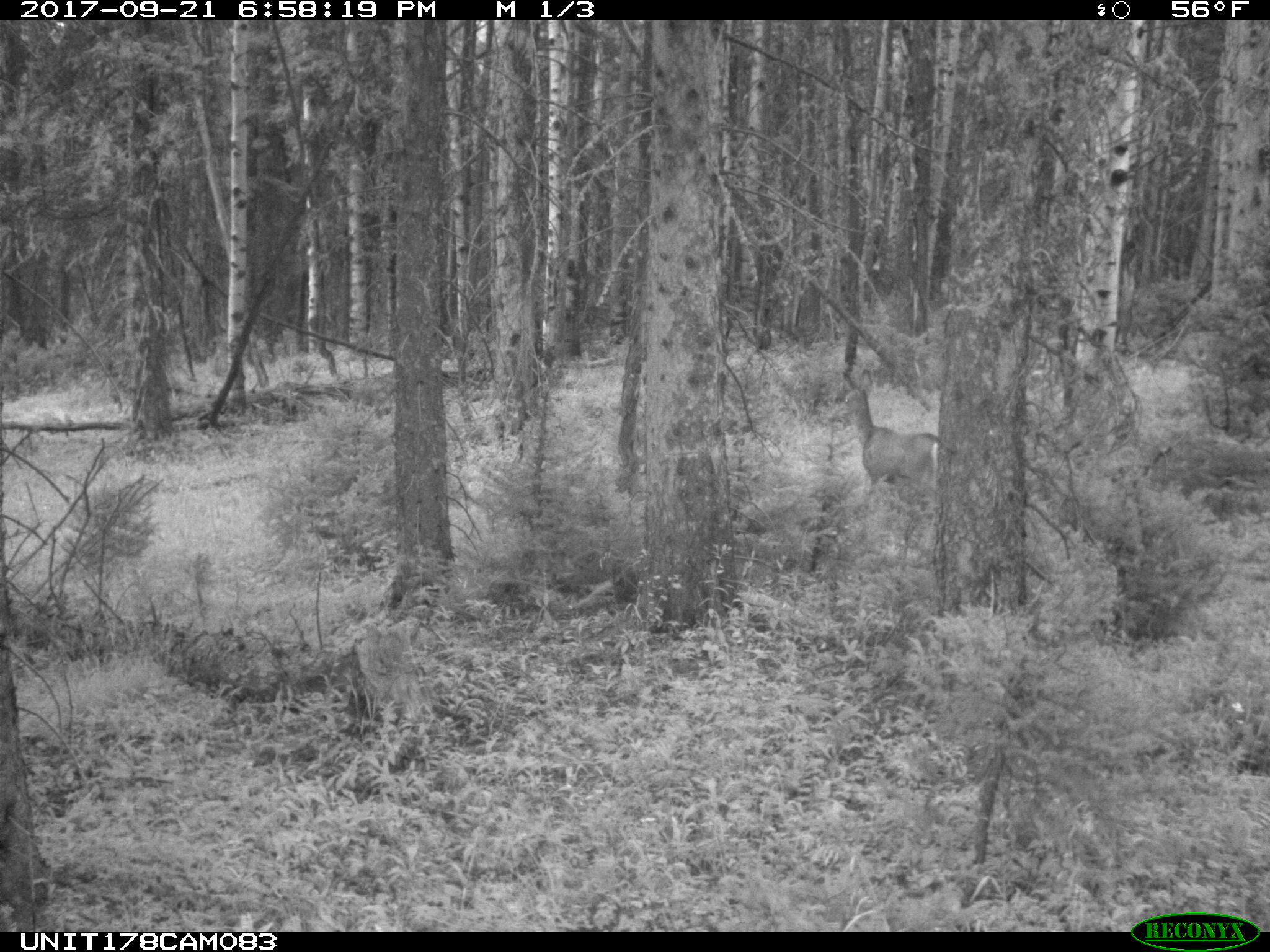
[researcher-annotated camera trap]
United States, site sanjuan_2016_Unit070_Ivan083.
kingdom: Animalia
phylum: Chordata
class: Mammalia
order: Artiodactyla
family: Cervidae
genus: Odocoileus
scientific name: Odocoileus hemionus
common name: mule deer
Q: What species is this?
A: Odocoileus hemionus (mule deer).